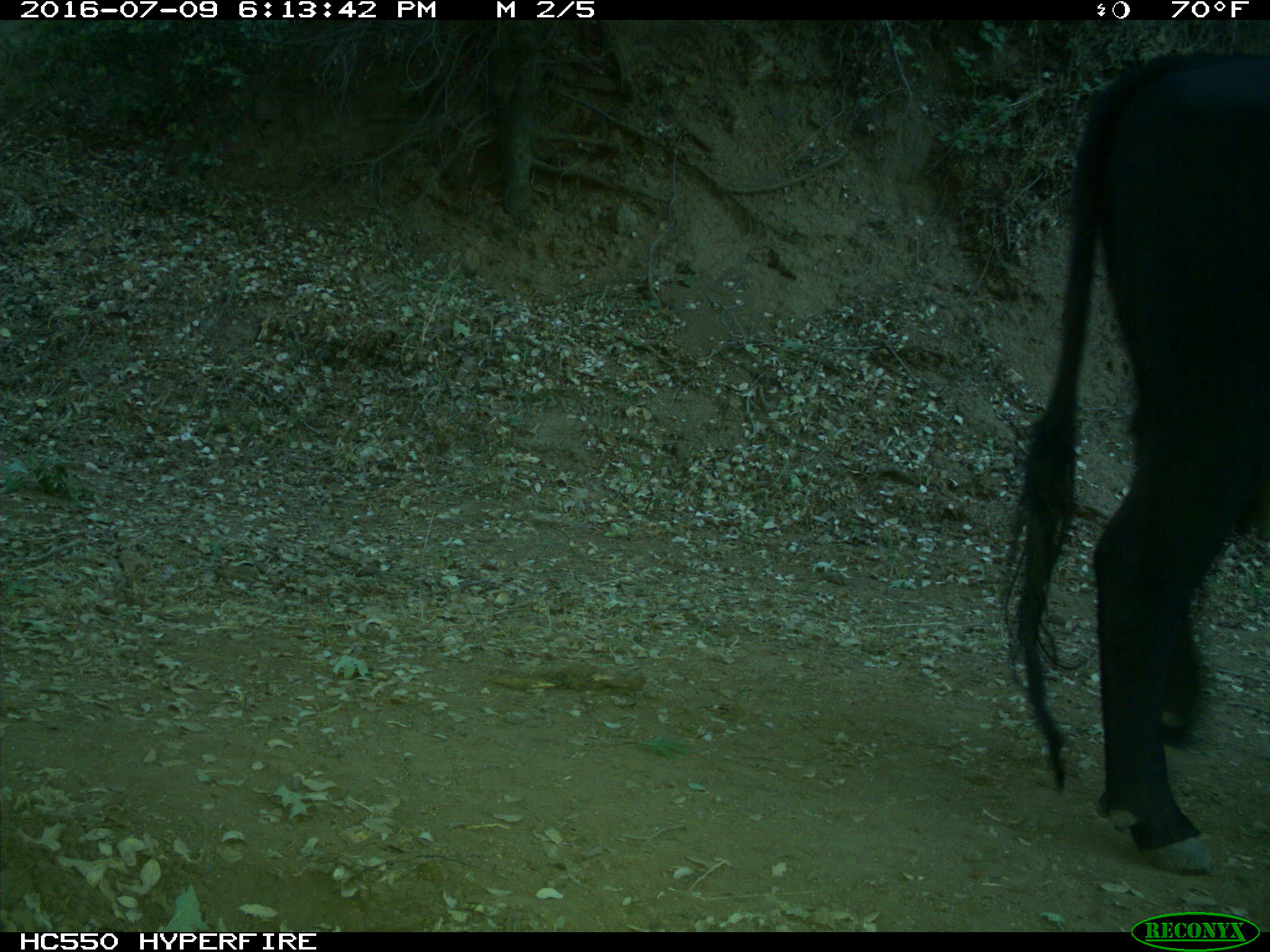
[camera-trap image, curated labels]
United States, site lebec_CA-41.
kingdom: Animalia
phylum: Chordata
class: Mammalia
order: Artiodactyla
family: Bovidae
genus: Bos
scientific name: Bos taurus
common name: domestic cow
Bos taurus (domestic cow).